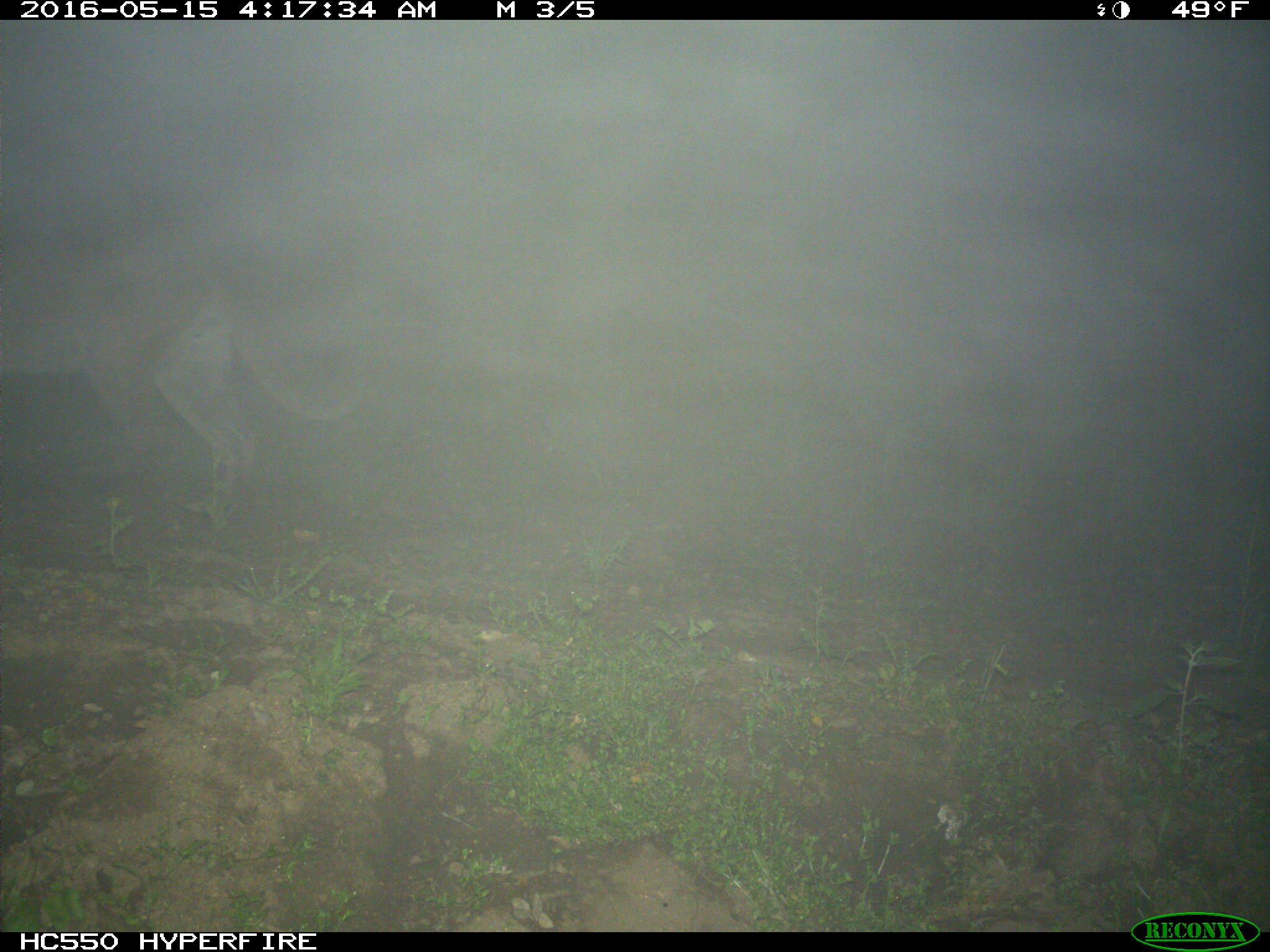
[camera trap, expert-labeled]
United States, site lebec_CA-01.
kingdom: Animalia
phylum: Chordata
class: Mammalia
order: Carnivora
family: Felidae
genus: Puma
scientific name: Puma concolor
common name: mountain lion